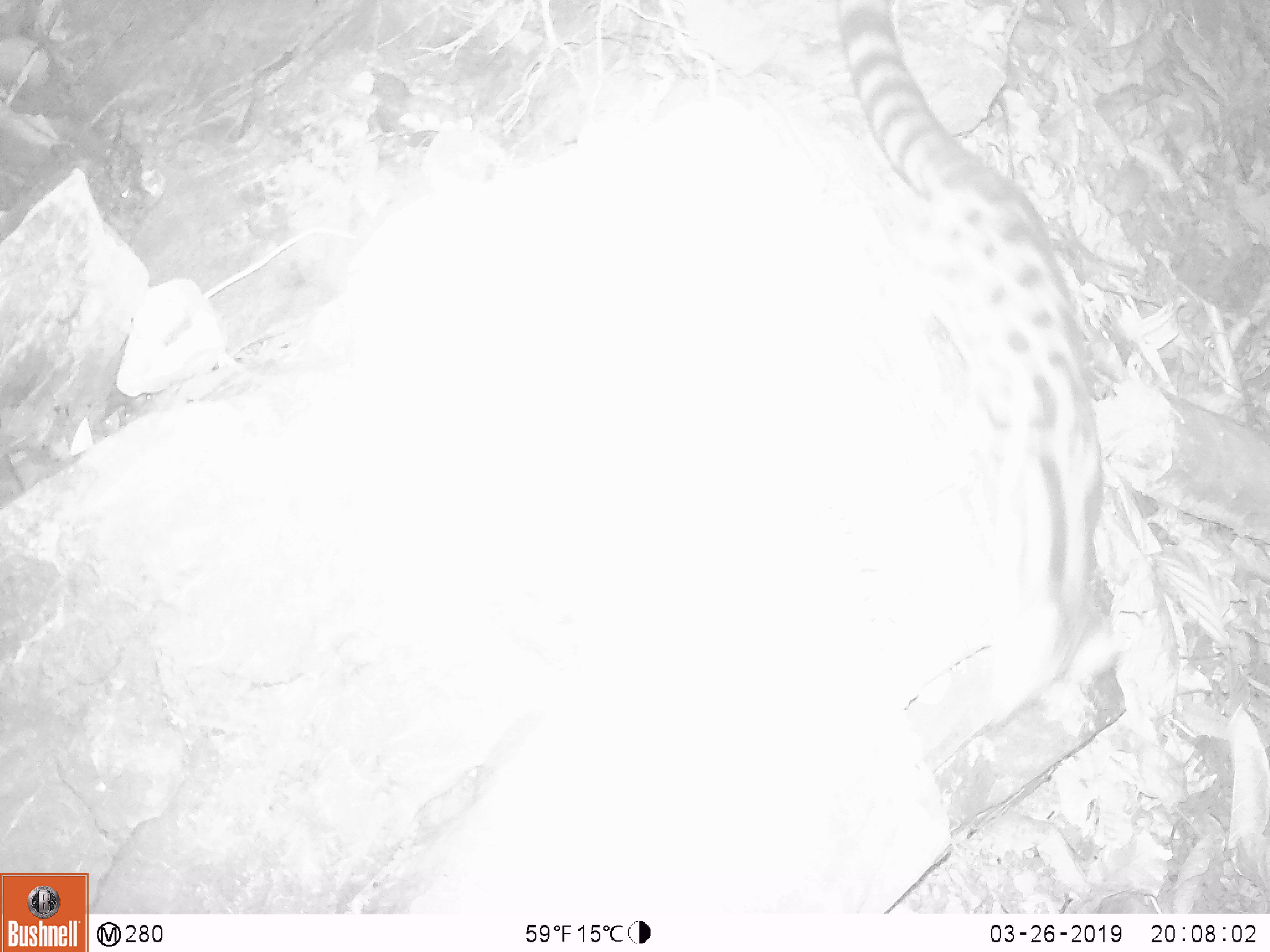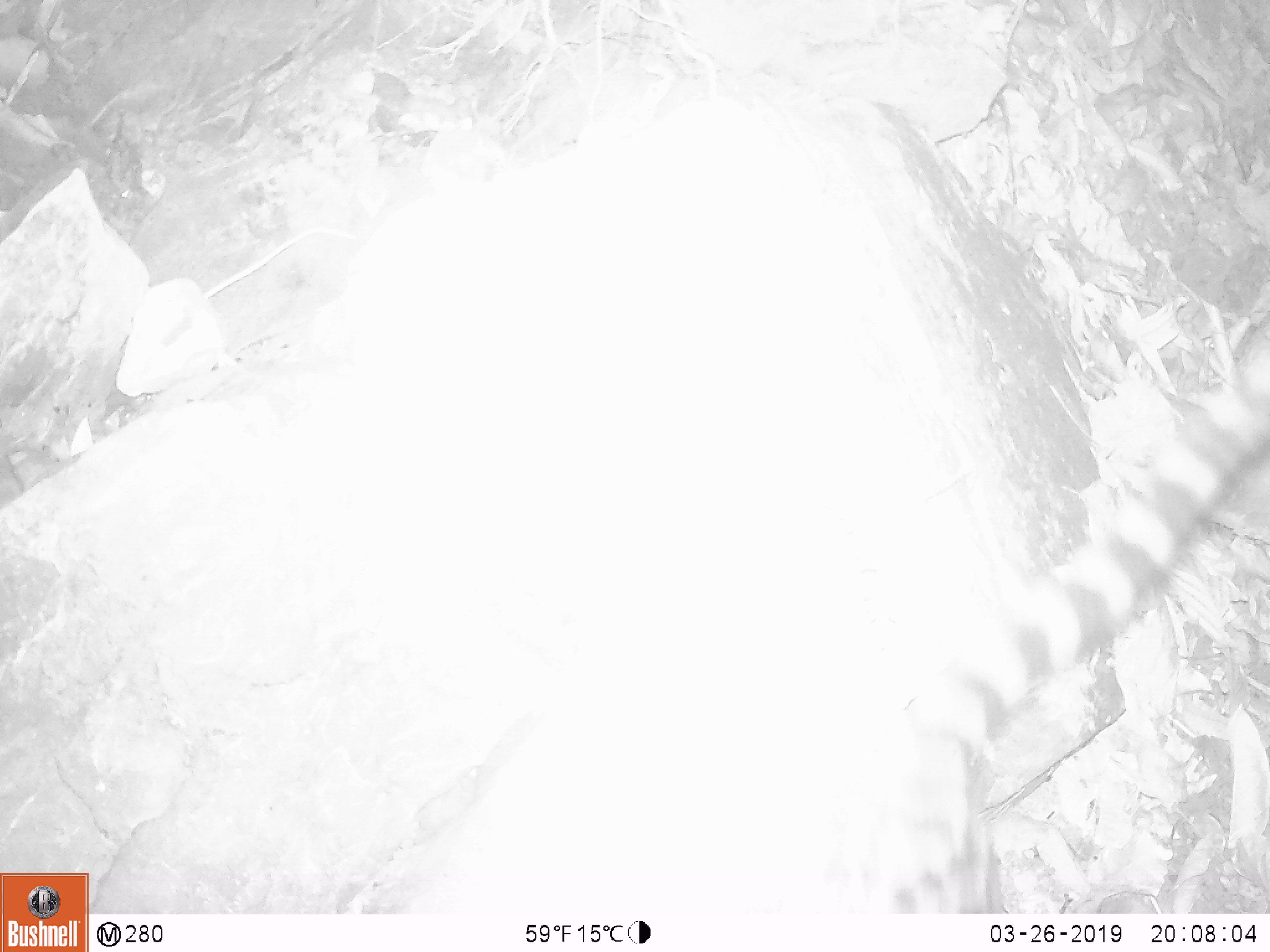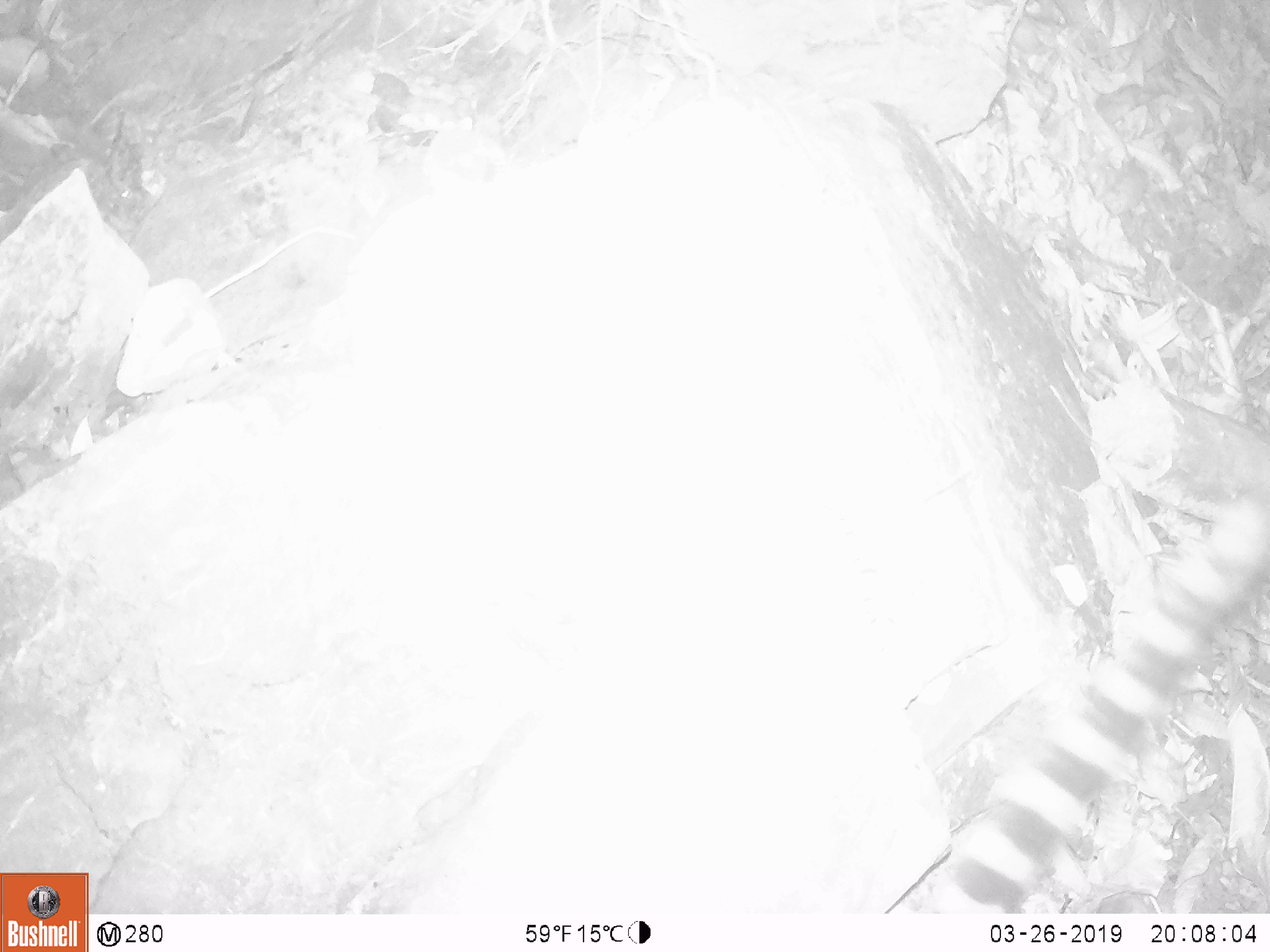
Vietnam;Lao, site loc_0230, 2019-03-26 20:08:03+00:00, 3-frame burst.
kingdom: Animalia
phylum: Chordata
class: Mammalia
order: Carnivora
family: Prionodontidae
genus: Prionodon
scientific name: Prionodon pardicolor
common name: spotted linsang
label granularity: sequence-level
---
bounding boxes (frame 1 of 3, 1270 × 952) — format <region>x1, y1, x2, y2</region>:
spotted linsang: <region>835, 0, 1103, 739</region>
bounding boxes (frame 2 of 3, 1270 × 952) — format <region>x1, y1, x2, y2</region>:
spotted linsang: <region>818, 321, 1270, 913</region>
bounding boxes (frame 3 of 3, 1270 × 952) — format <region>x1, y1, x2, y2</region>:
spotted linsang: <region>928, 489, 1270, 914</region>